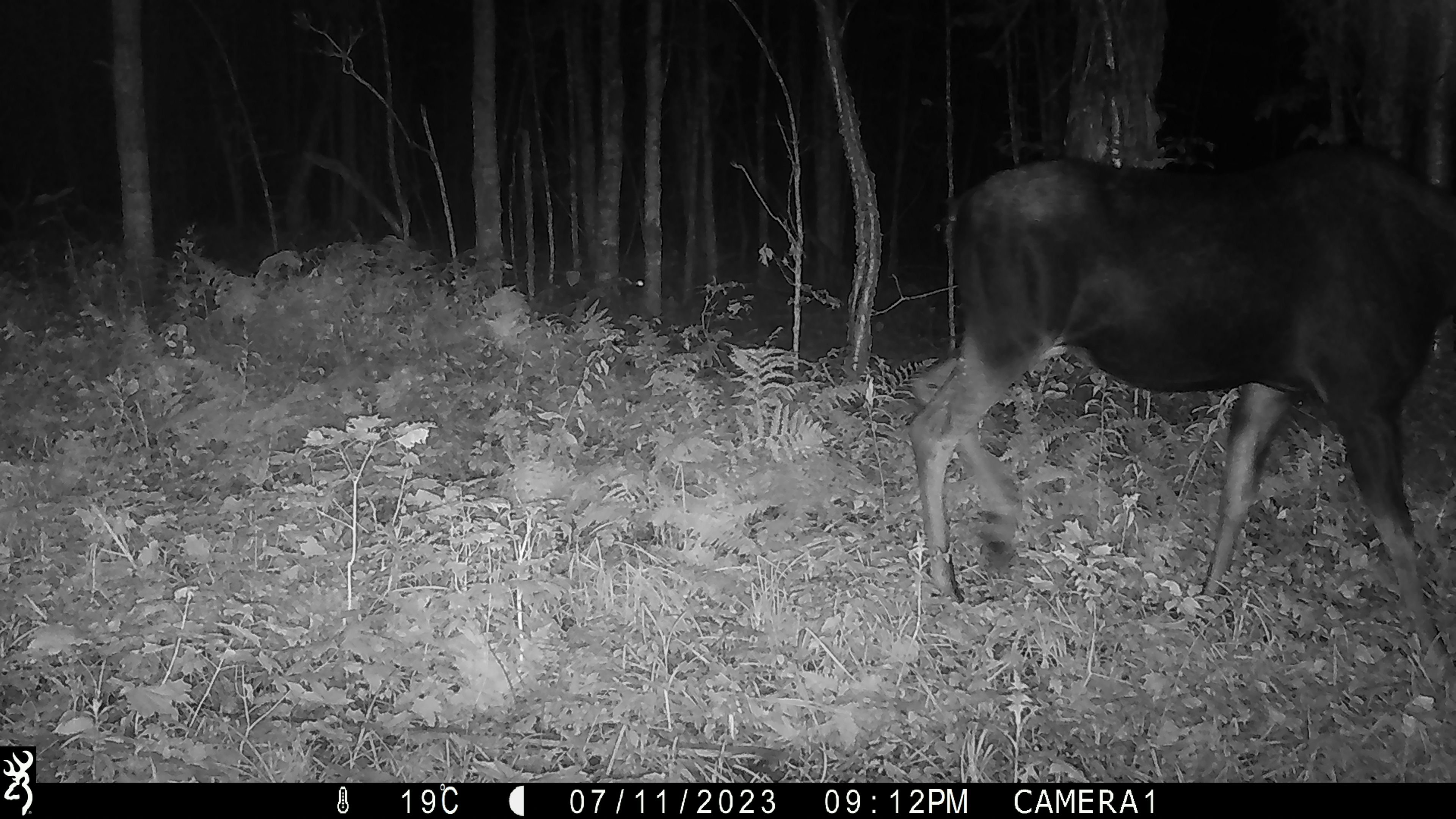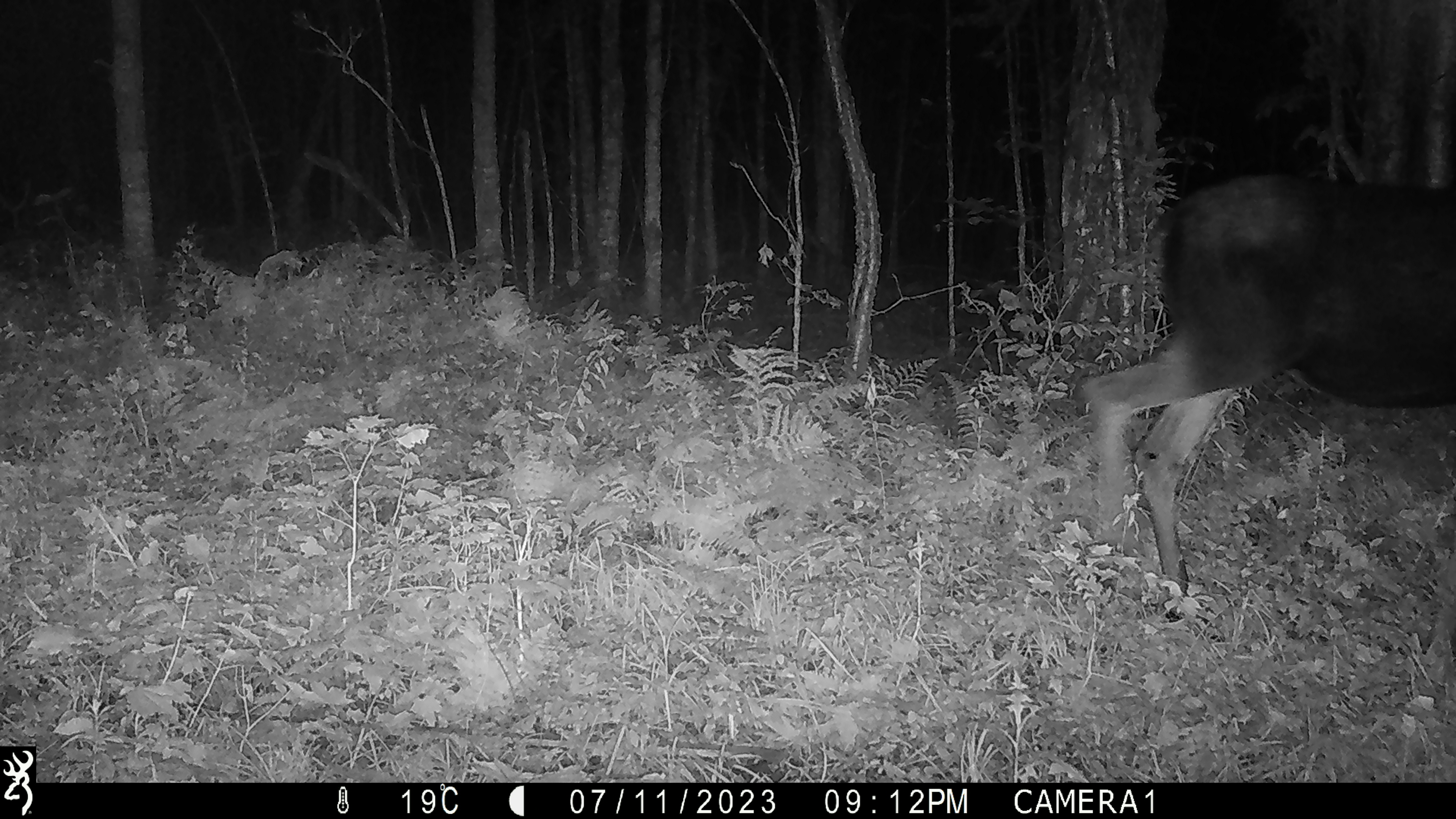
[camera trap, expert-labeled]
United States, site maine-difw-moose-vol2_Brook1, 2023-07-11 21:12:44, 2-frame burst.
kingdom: Animalia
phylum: Chordata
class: Mammalia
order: Artiodactyla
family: Cervidae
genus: Alces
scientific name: Alces alces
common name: moose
Moose (Alces alces).